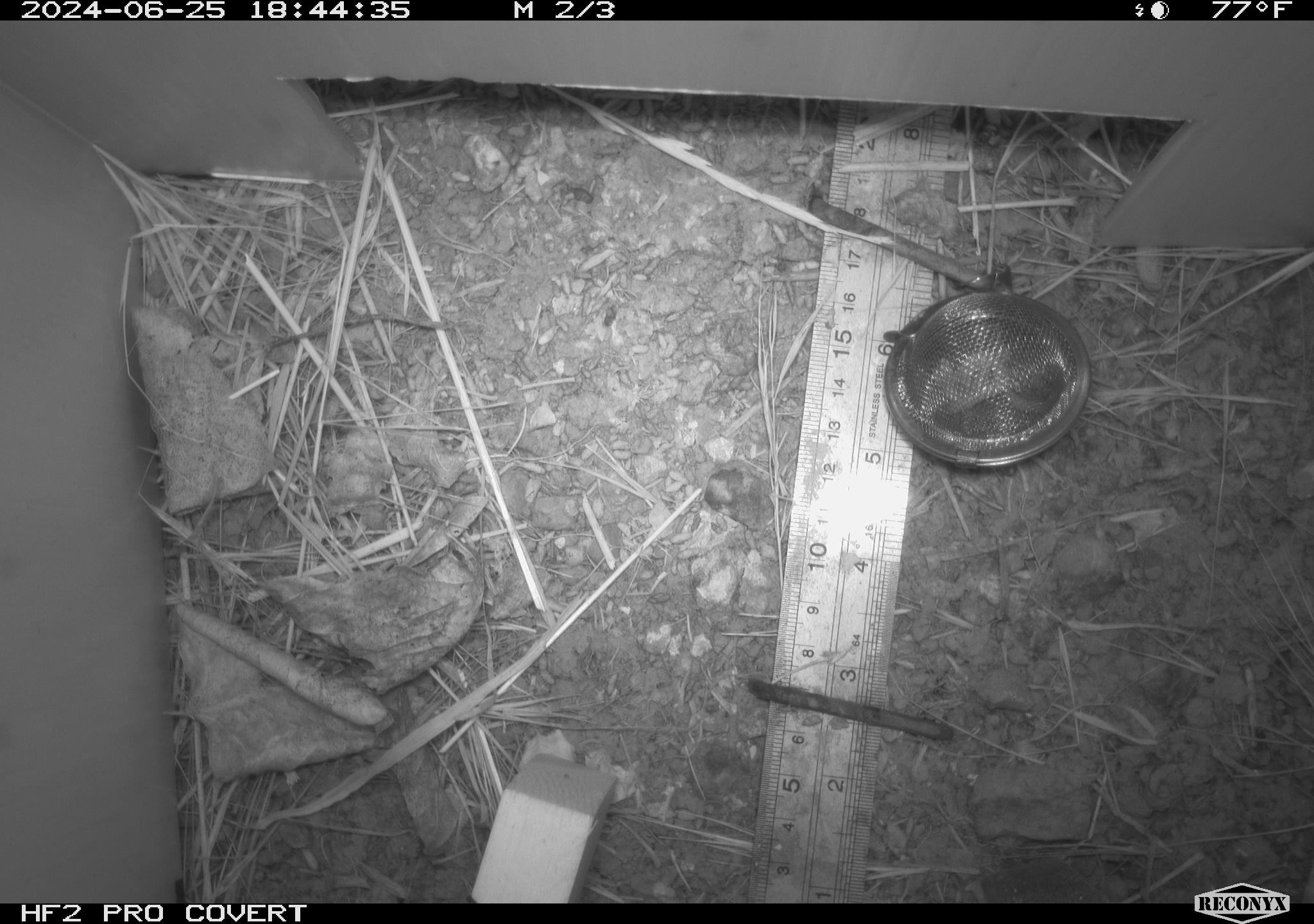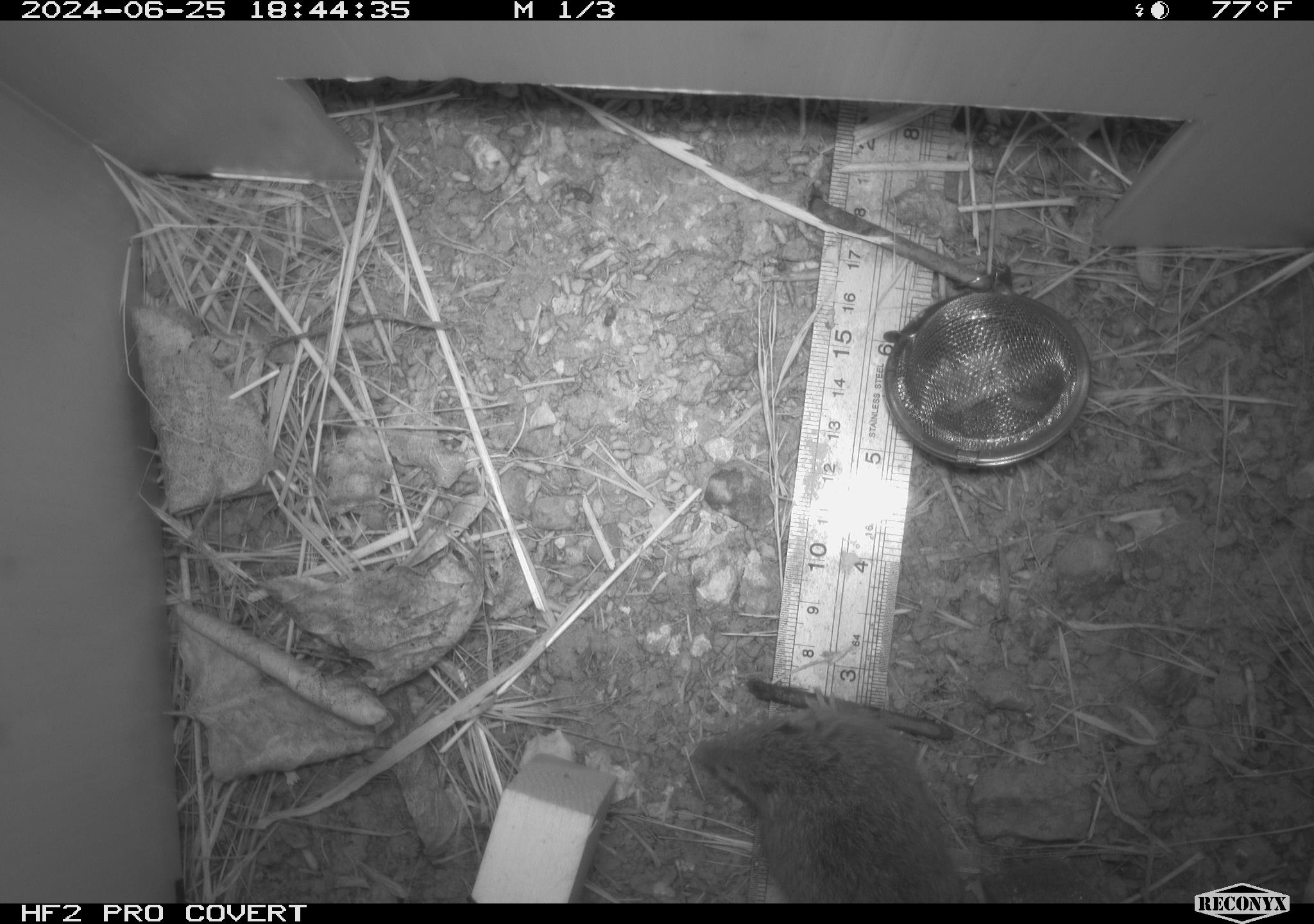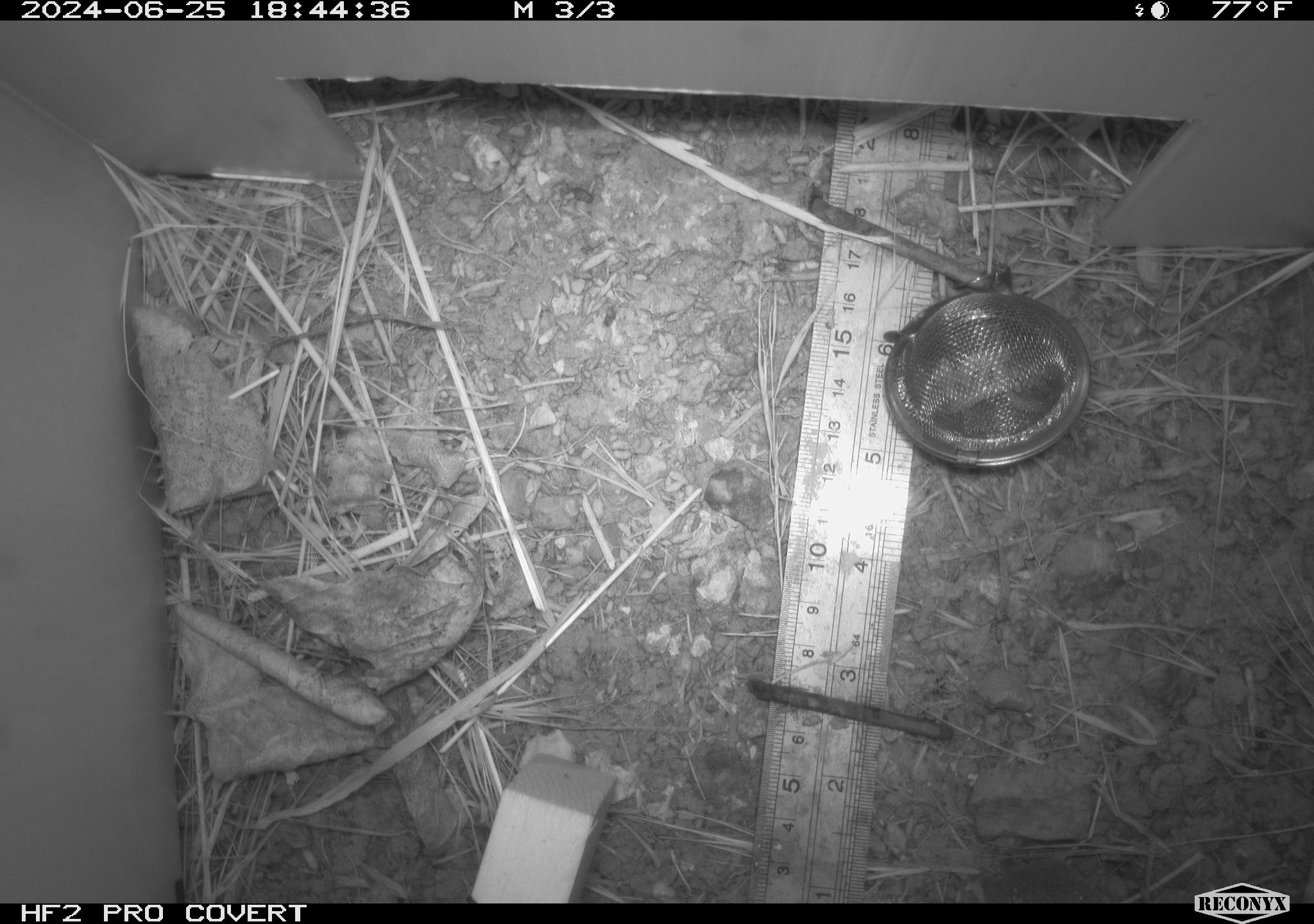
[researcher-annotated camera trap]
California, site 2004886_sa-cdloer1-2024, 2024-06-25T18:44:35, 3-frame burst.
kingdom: Animalia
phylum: Chordata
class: Mammalia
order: Rodentia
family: Cricetidae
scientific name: Arvicolinae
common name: voles, lemmings, and muskrats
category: arvicolinae subfamily